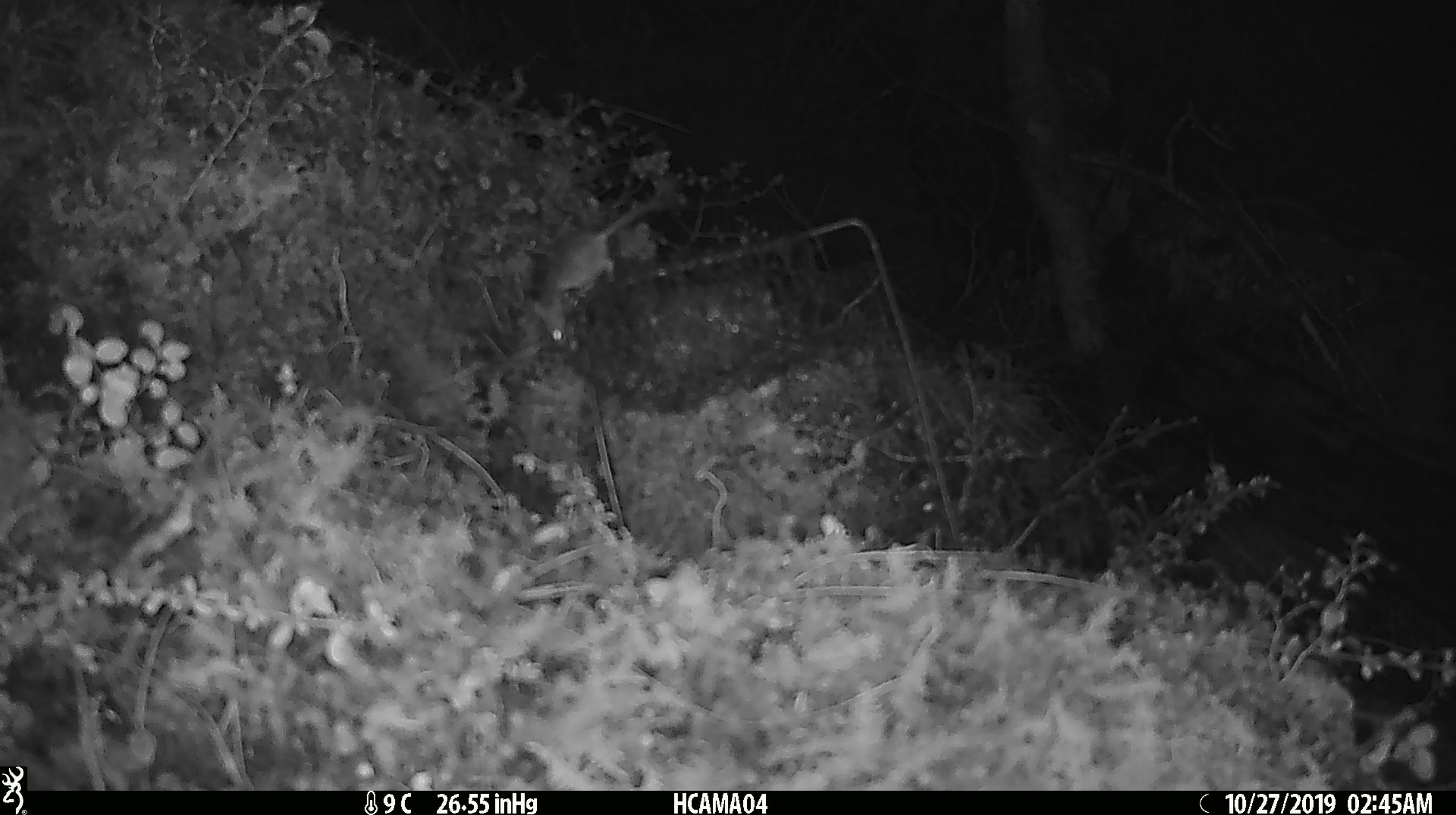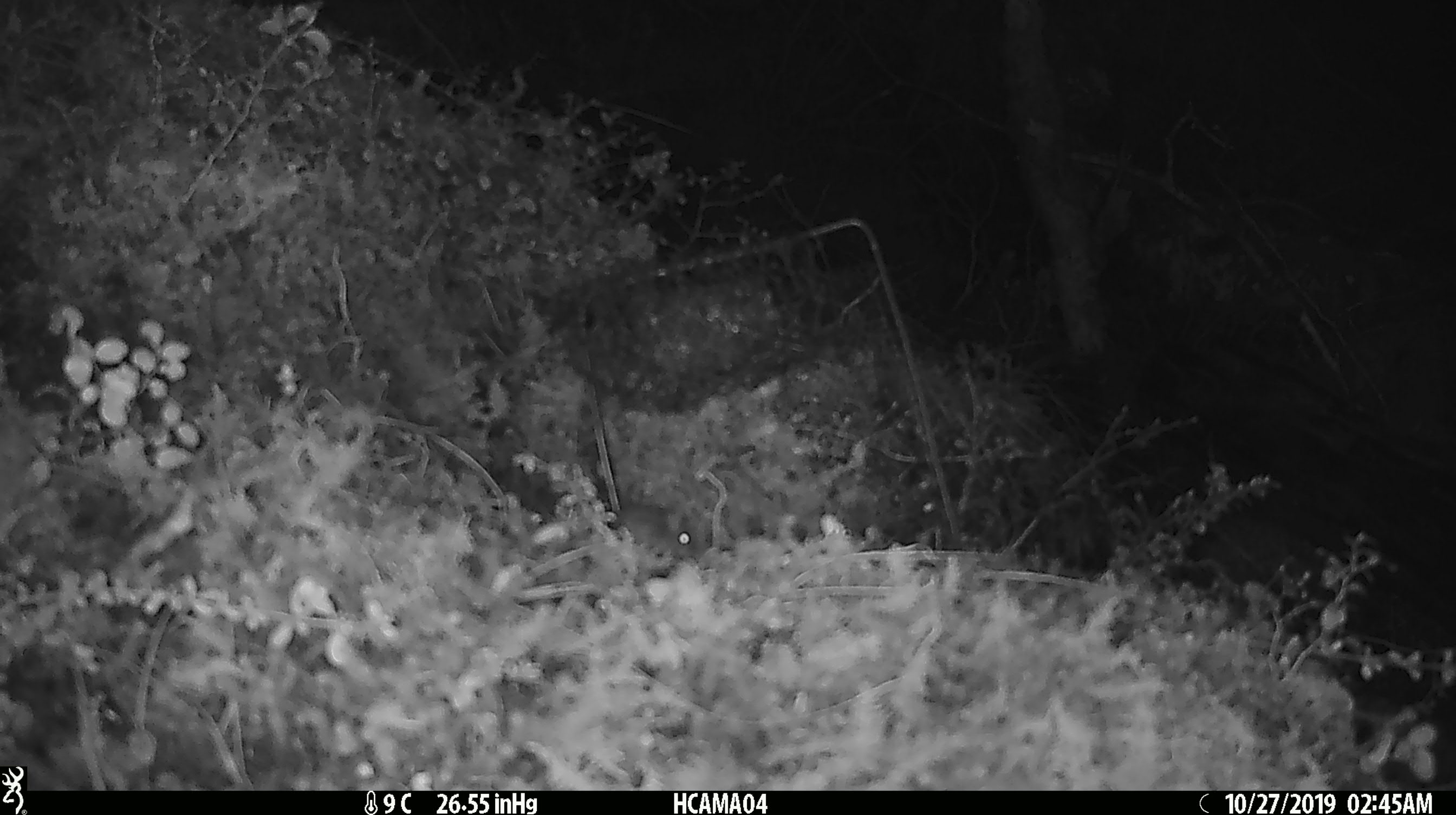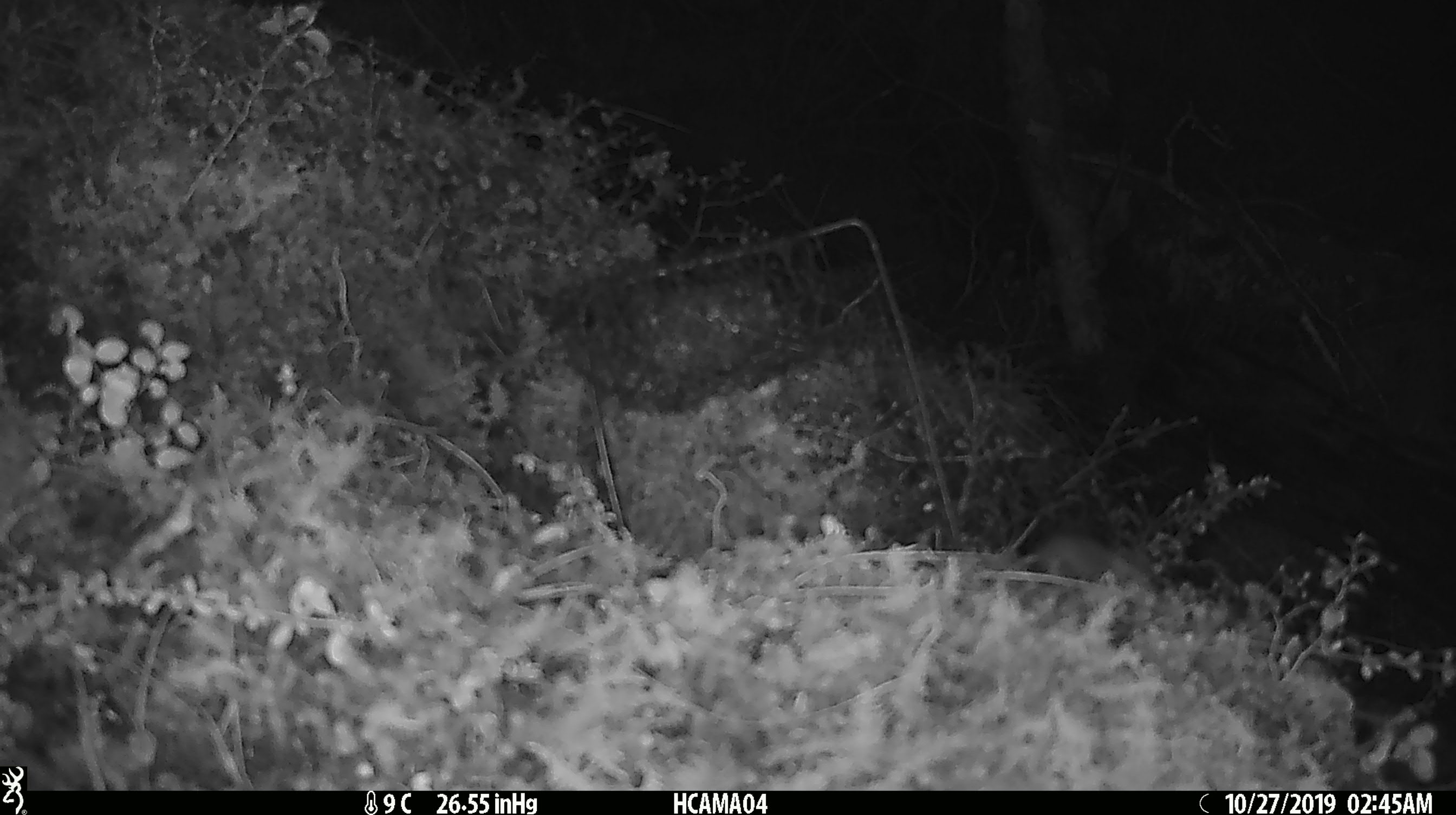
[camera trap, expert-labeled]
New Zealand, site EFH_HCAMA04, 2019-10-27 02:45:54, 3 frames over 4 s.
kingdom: Animalia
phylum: Chordata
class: Mammalia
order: Rodentia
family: Muridae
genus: Mus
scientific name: Mus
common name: mouse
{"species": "mouse (Mus)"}